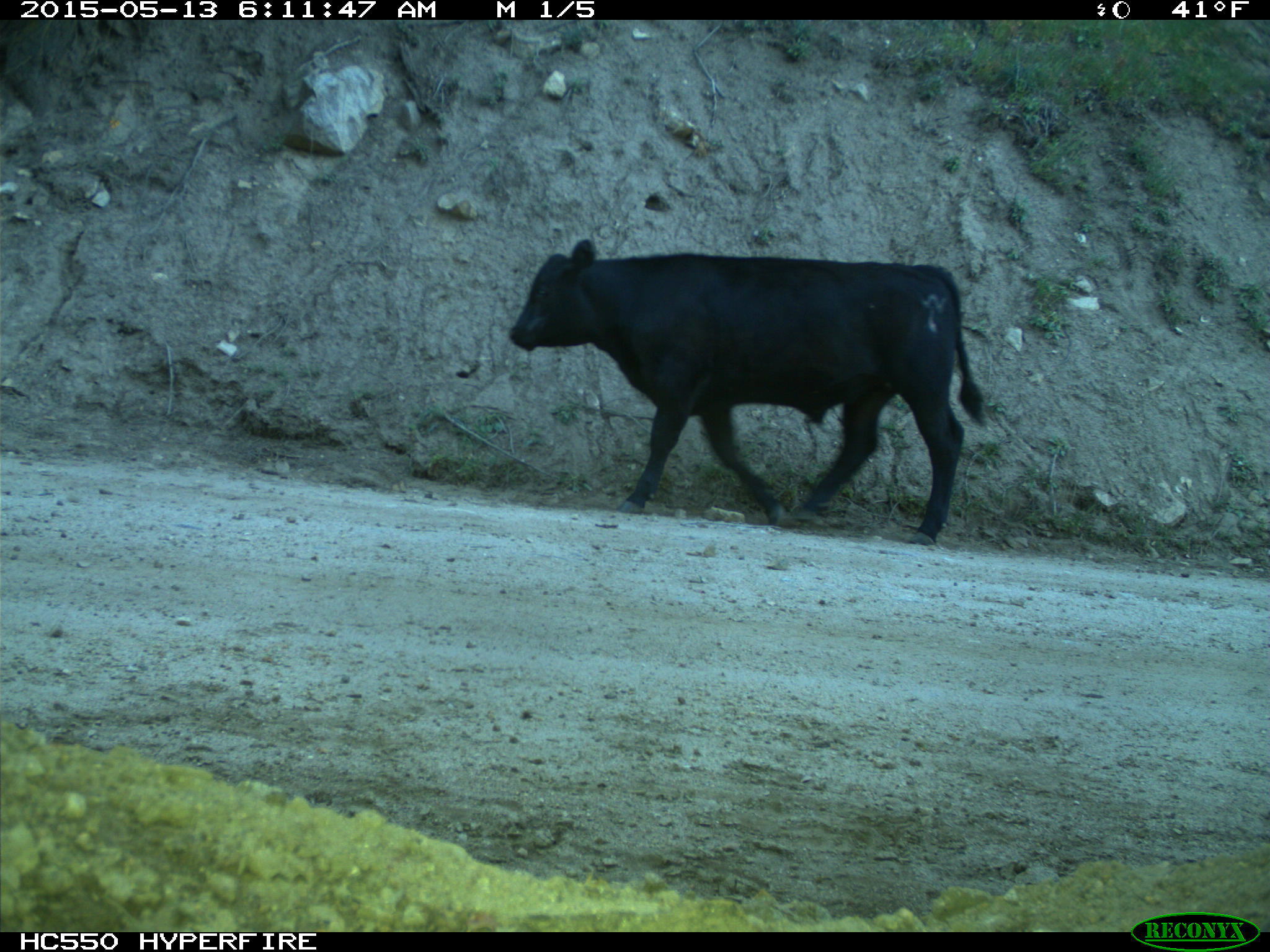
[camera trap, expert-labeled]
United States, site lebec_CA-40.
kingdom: Animalia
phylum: Chordata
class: Mammalia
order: Artiodactyla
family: Bovidae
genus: Bos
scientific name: Bos taurus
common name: domestic cow